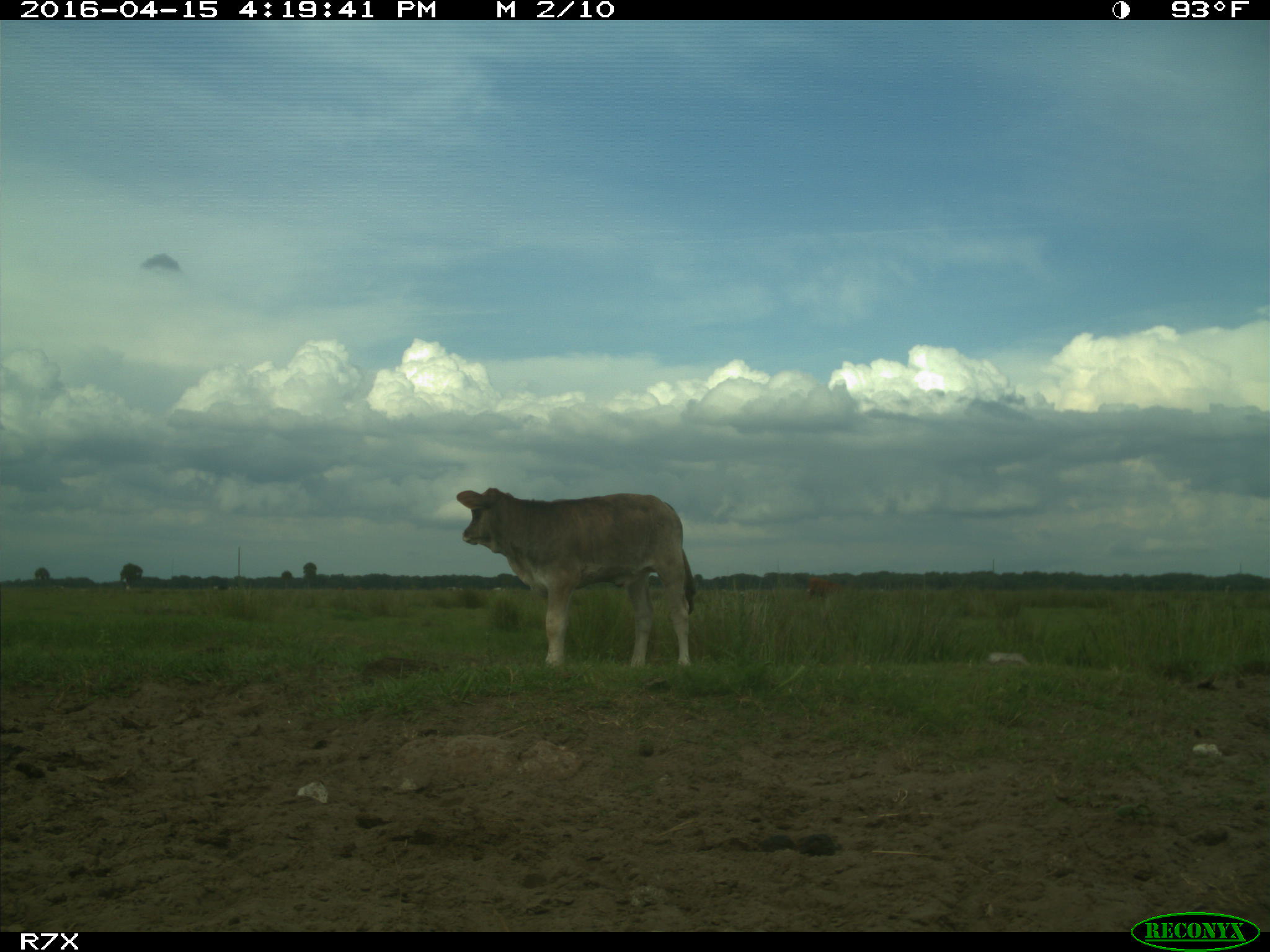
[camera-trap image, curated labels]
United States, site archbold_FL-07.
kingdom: Animalia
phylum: Chordata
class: Mammalia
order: Artiodactyla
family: Bovidae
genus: Bos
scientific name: Bos taurus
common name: domestic cow